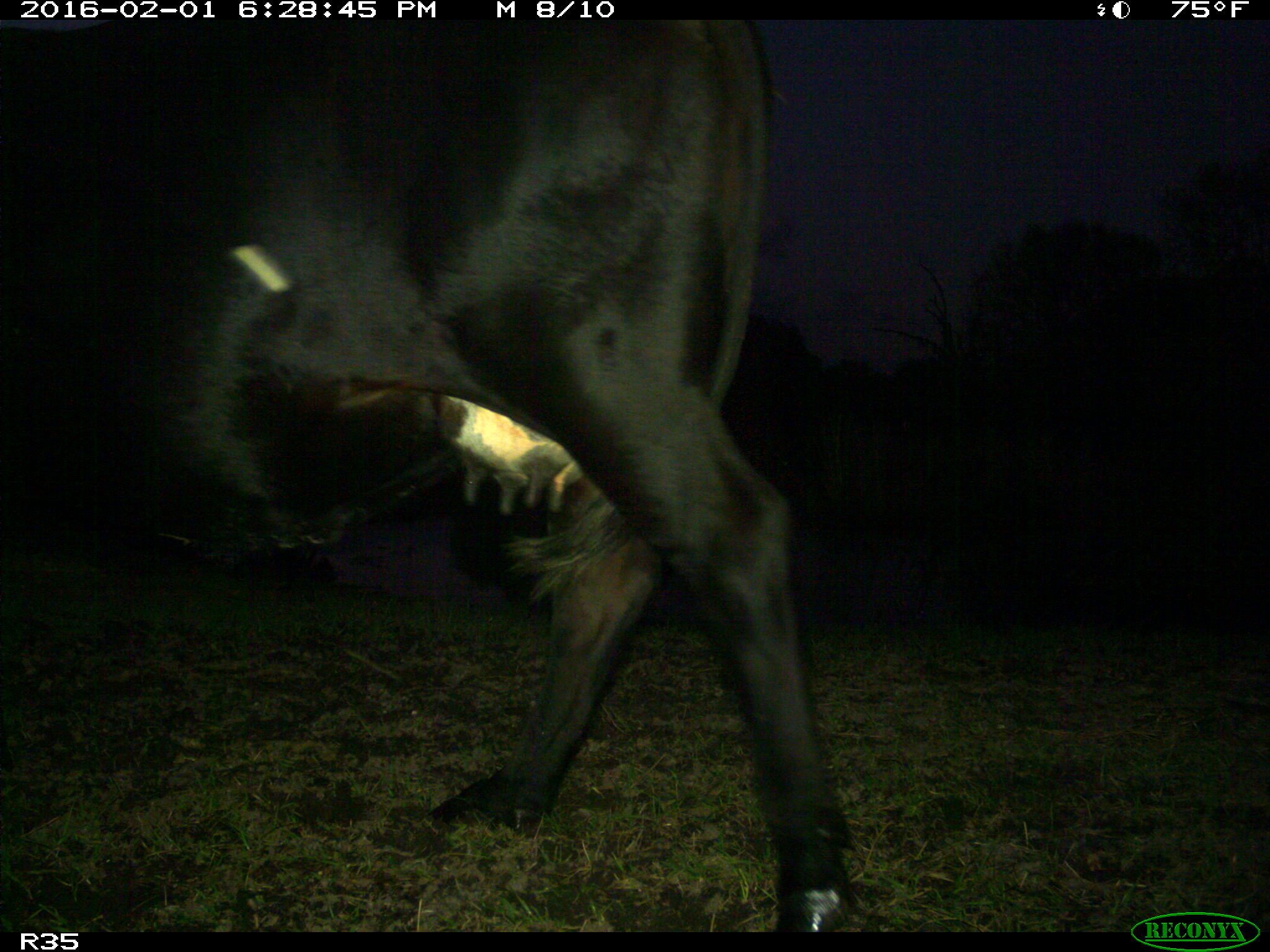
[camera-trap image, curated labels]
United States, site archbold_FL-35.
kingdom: Animalia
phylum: Chordata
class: Mammalia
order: Artiodactyla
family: Bovidae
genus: Bos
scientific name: Bos taurus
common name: domestic cow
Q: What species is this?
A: Bos taurus (domestic cow).